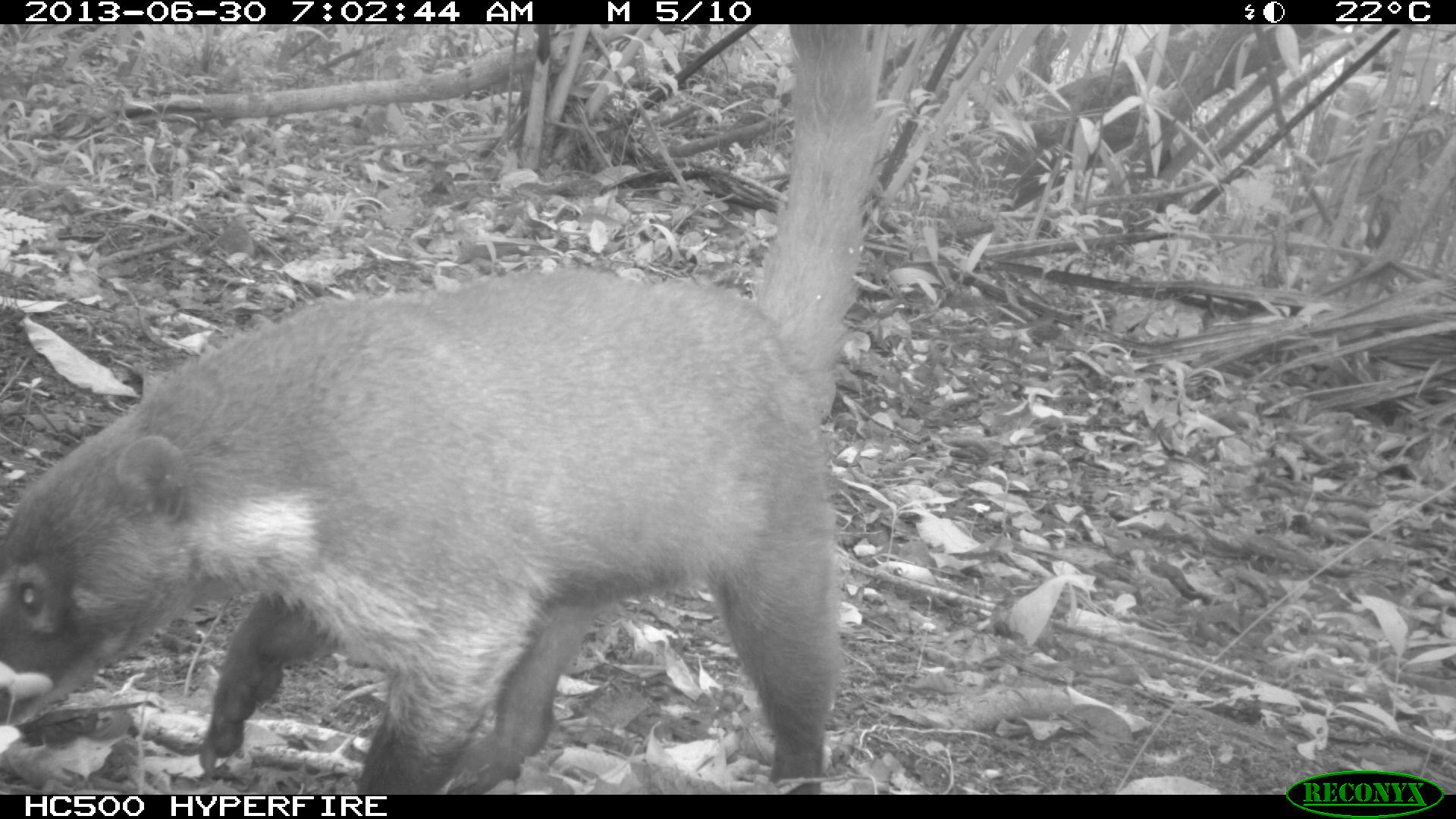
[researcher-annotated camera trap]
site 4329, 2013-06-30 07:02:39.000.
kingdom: Animalia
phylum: Chordata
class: Mammalia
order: Carnivora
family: Procyonidae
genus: Nasua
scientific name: Nasua narica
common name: white-nosed coati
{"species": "Nasua narica (white-nosed coati)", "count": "1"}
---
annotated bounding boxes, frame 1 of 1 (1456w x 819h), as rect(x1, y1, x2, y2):
nasua narica: rect(0, 24, 882, 791)